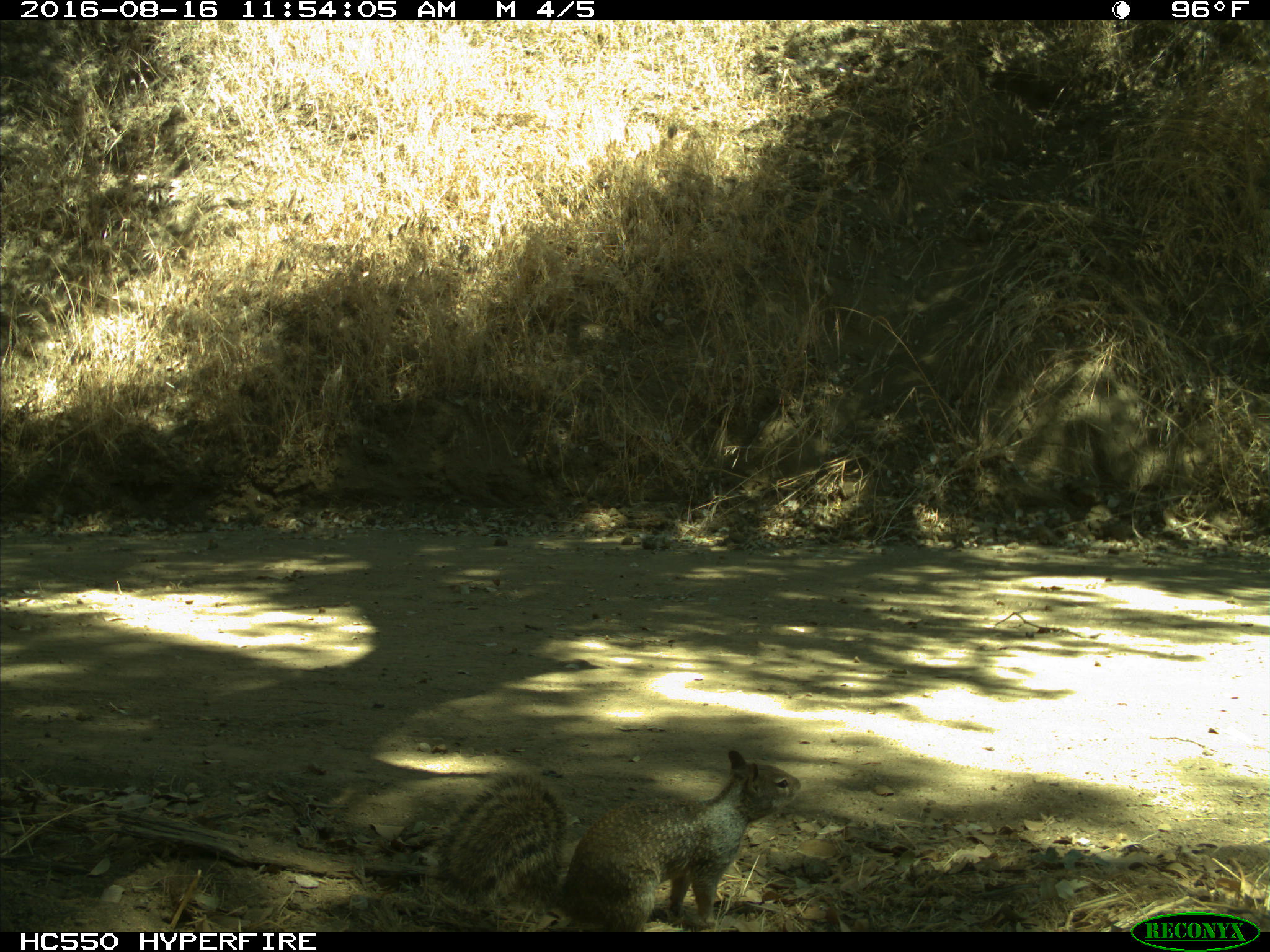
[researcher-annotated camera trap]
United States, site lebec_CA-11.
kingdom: Animalia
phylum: Chordata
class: Mammalia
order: Rodentia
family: Sciuridae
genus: Otospermophilus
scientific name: Otospermophilus beecheyi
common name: california ground squirrel